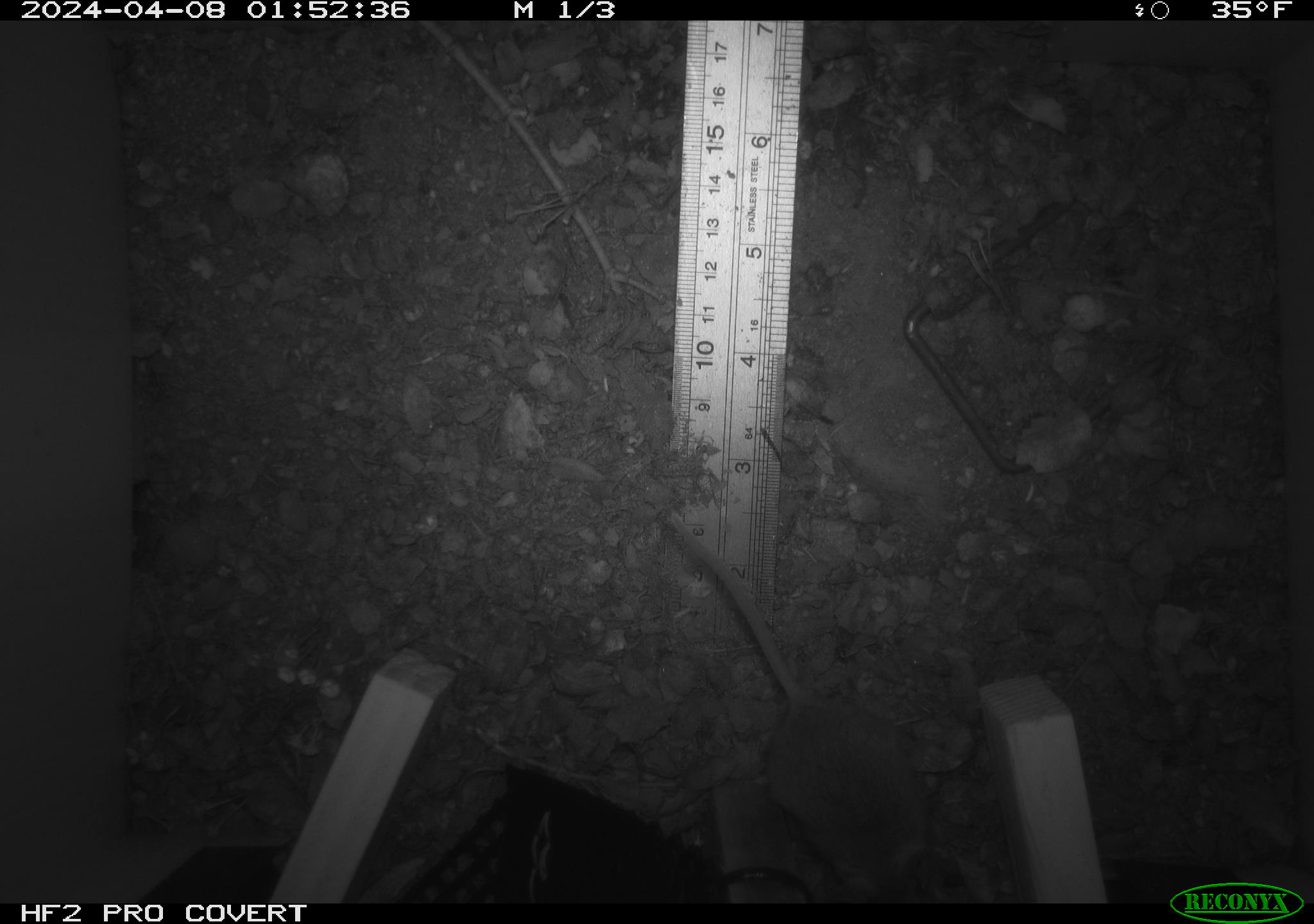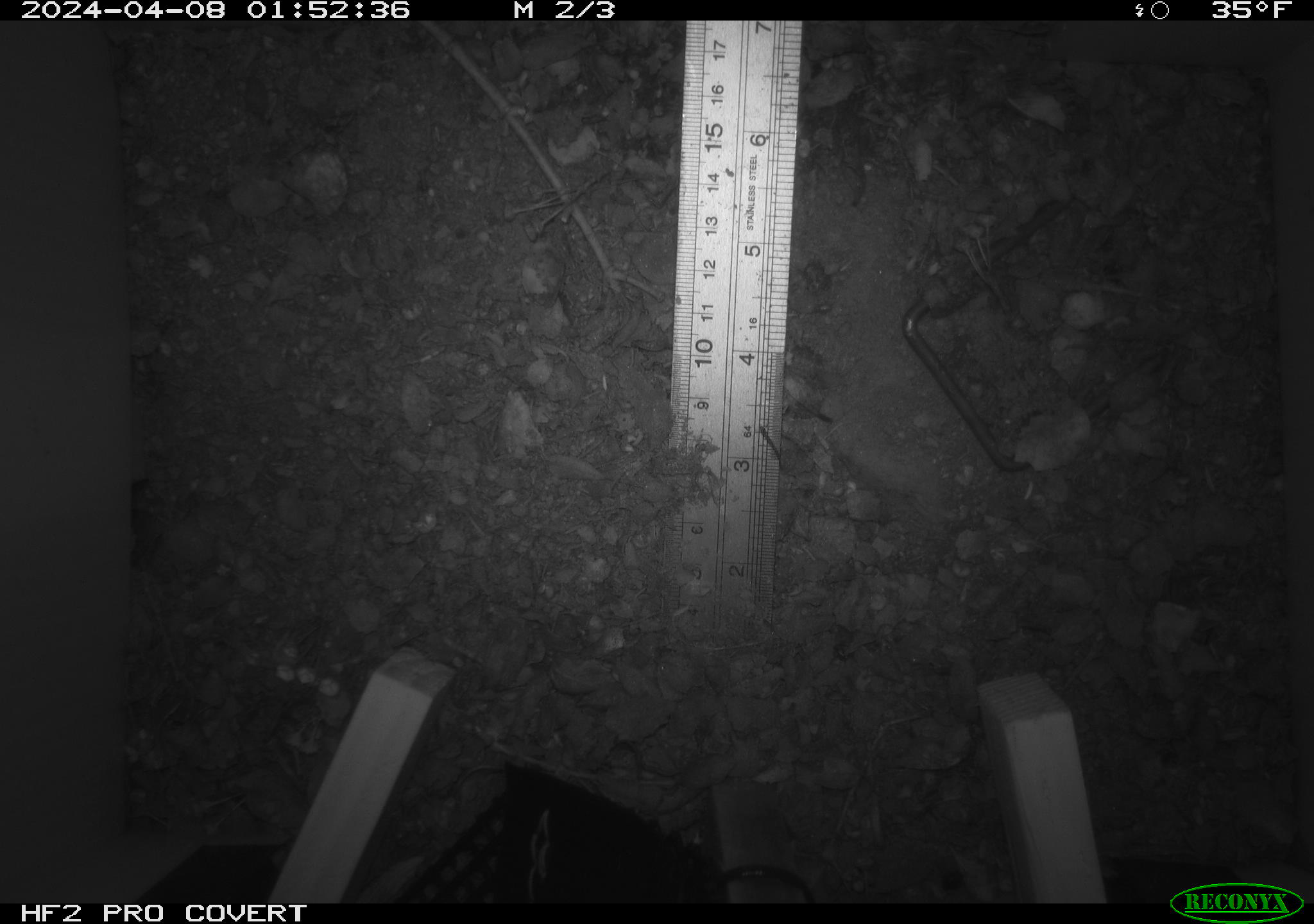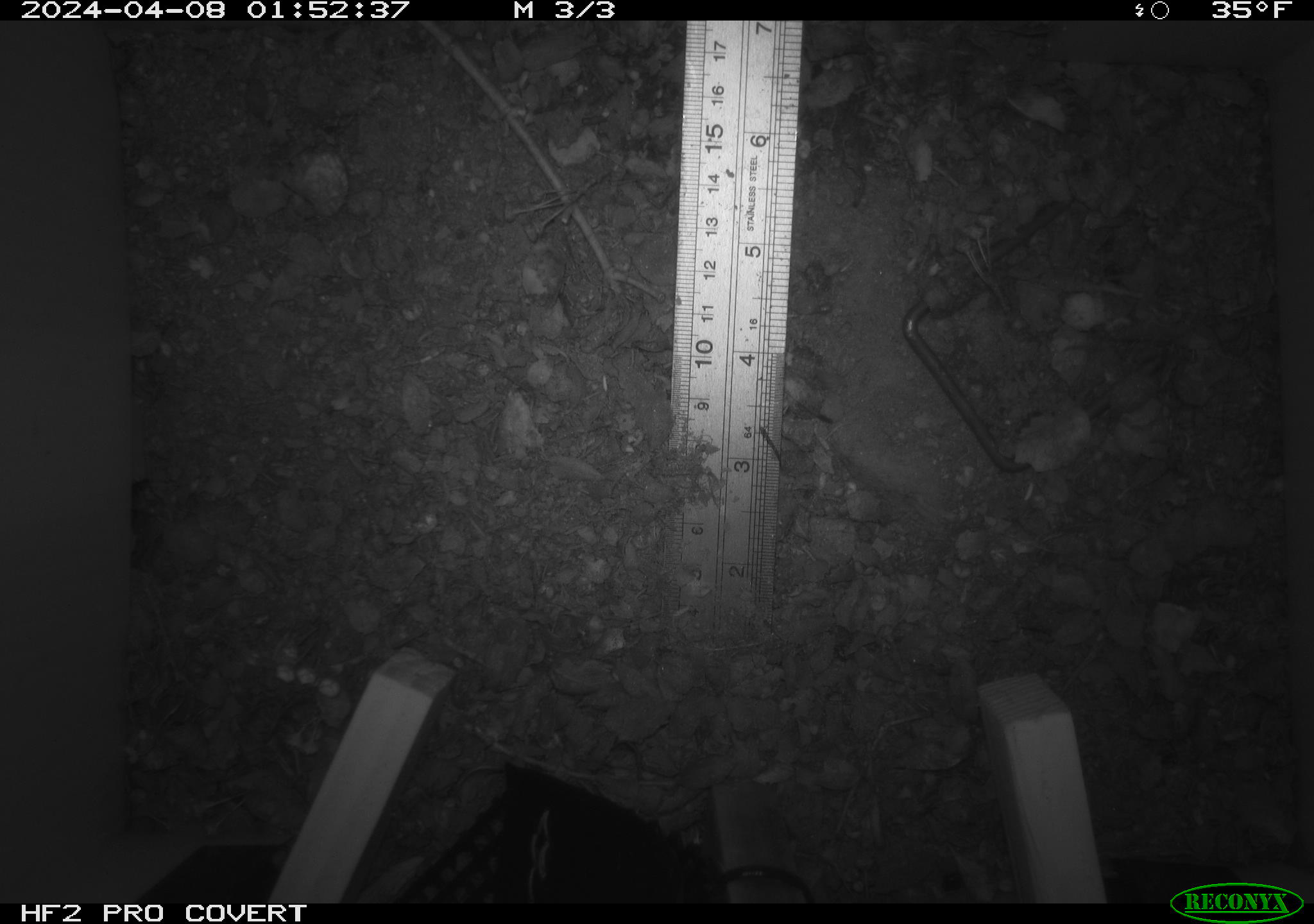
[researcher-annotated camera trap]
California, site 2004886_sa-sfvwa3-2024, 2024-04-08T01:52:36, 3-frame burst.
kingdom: Animalia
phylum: Chordata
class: Mammalia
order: Rodentia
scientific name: Rodentia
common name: mouse species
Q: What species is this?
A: Mouse species (Rodentia).